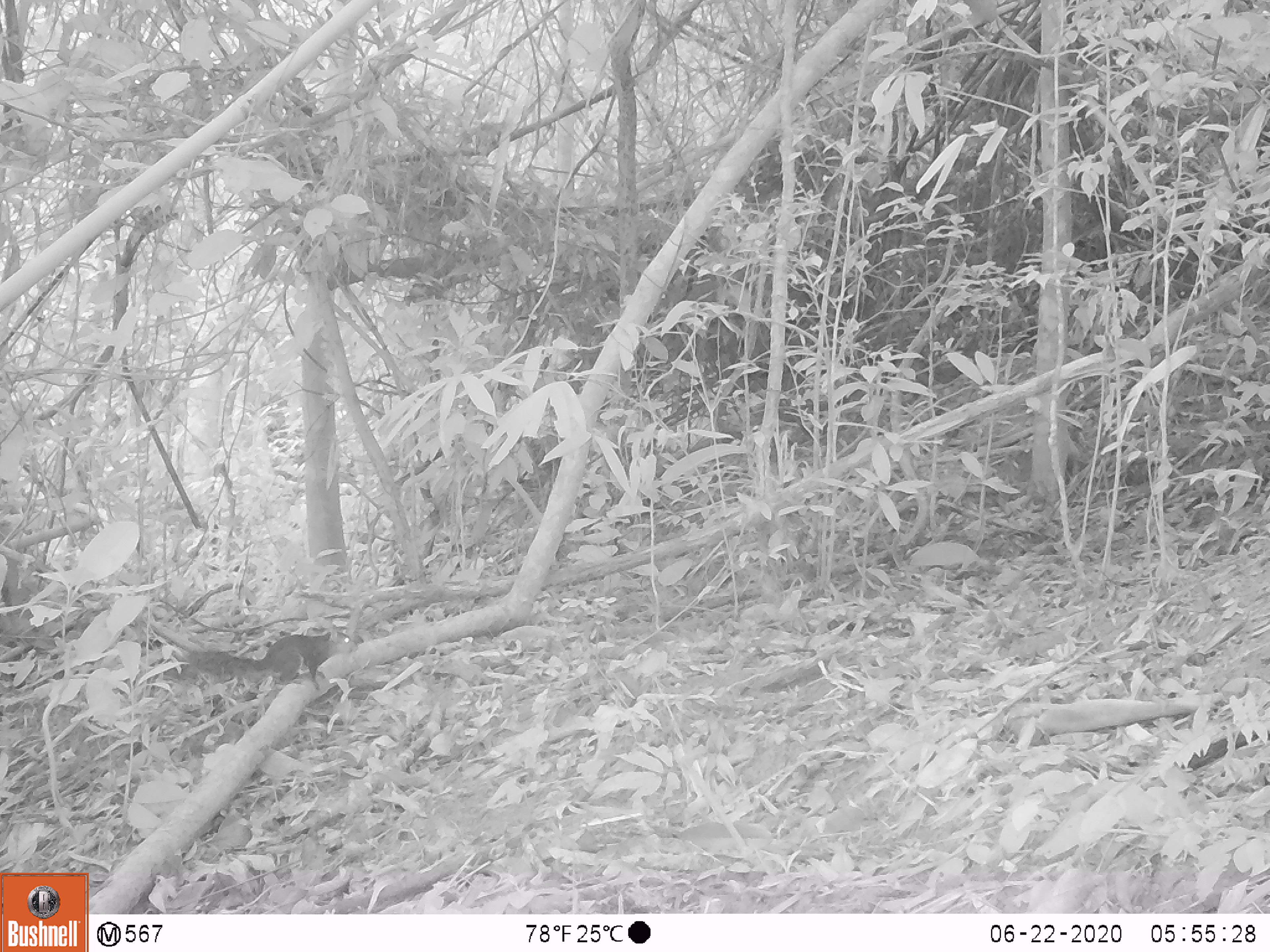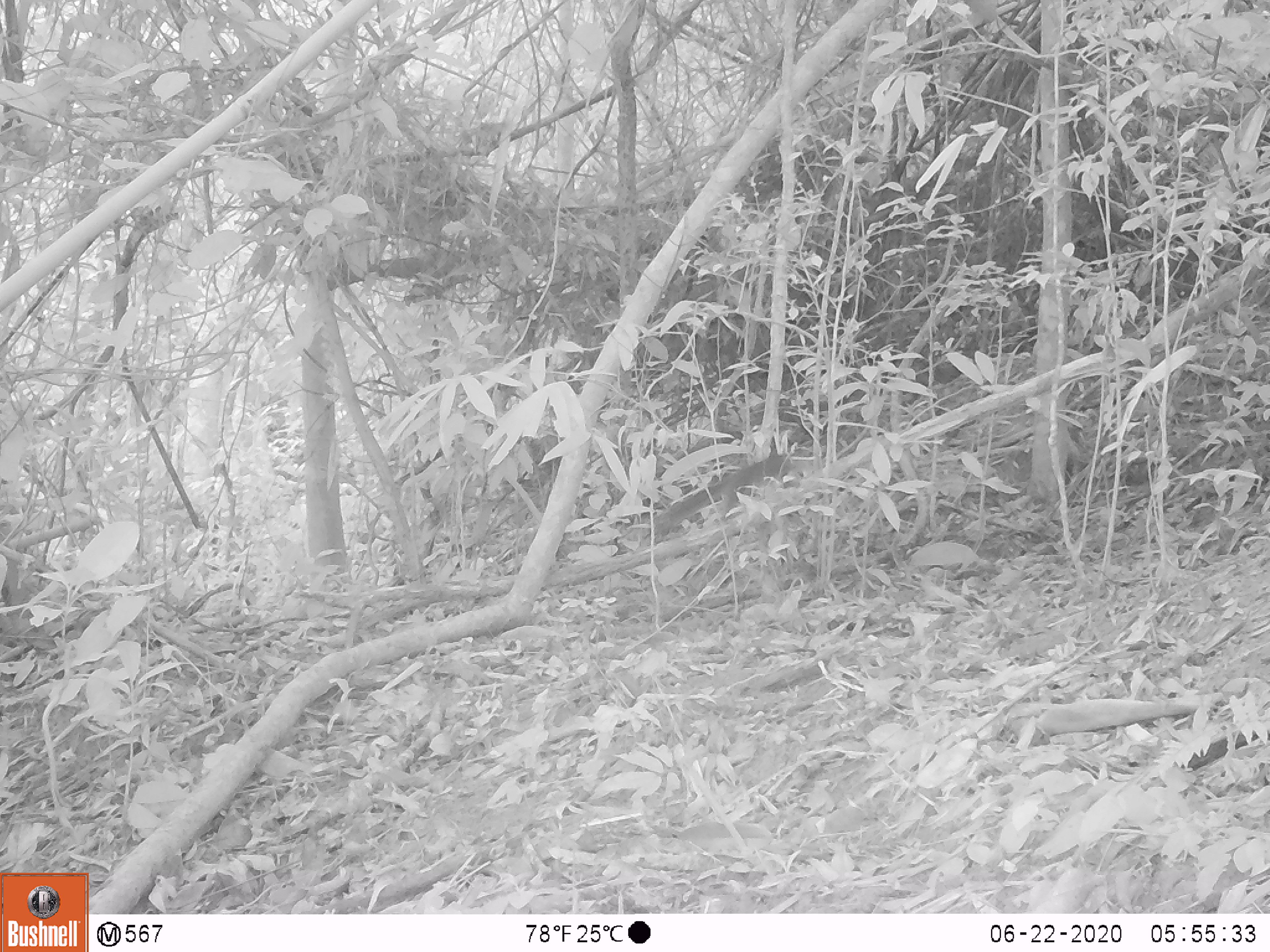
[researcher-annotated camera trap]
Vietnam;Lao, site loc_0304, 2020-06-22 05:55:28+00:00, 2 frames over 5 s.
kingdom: Animalia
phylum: Chordata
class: Mammalia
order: Rodentia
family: Sciuridae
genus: Dremomys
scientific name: Dremomys rufigenis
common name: red-cheeked squirrel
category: red cheeked squirrel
Red cheeked squirrel (red-cheeked squirrel) (Dremomys rufigenis). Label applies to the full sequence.